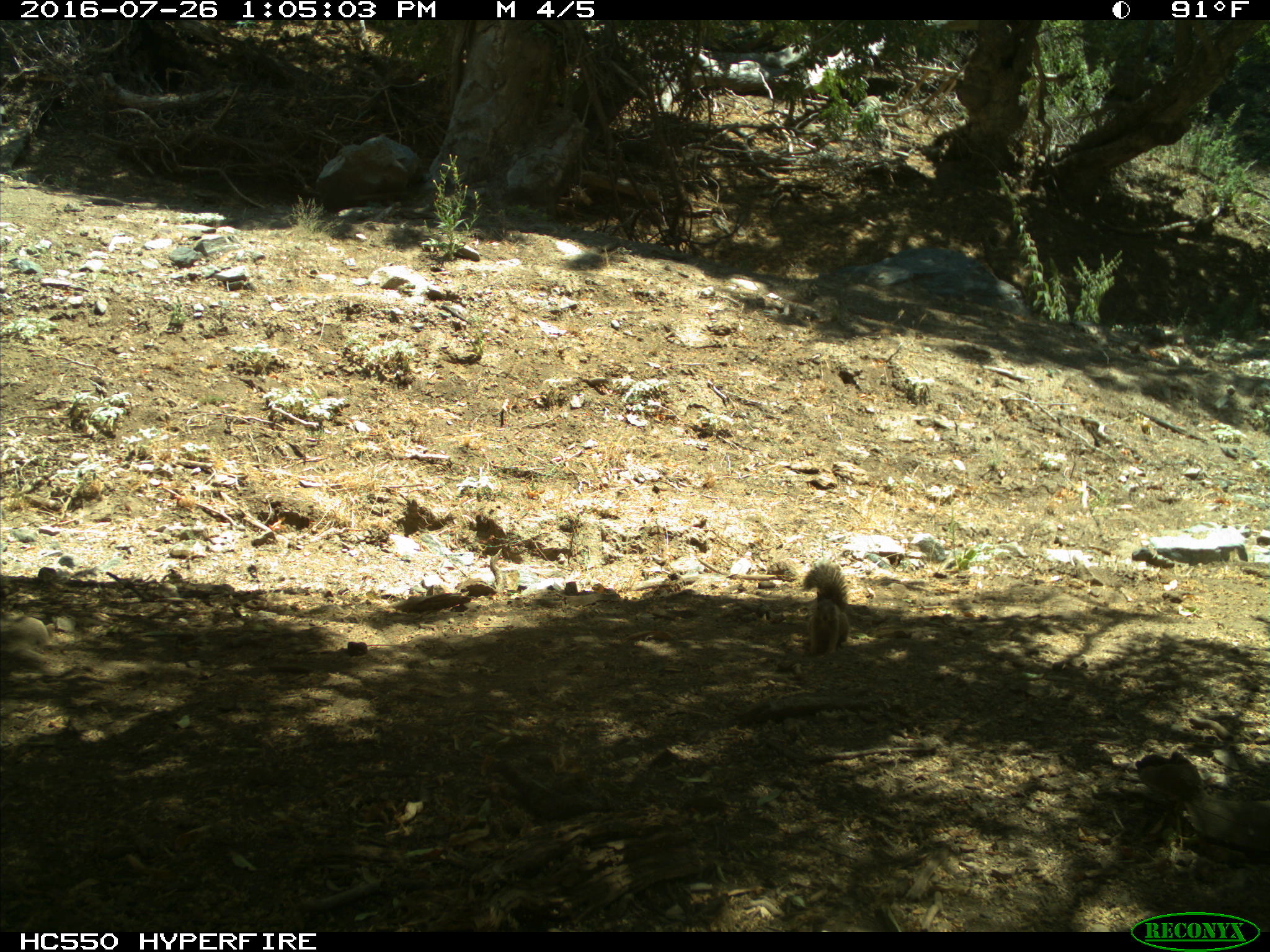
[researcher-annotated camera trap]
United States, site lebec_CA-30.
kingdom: Animalia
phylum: Chordata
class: Mammalia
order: Rodentia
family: Sciuridae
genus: Otospermophilus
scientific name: Otospermophilus beecheyi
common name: california ground squirrel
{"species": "Otospermophilus beecheyi (california ground squirrel)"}